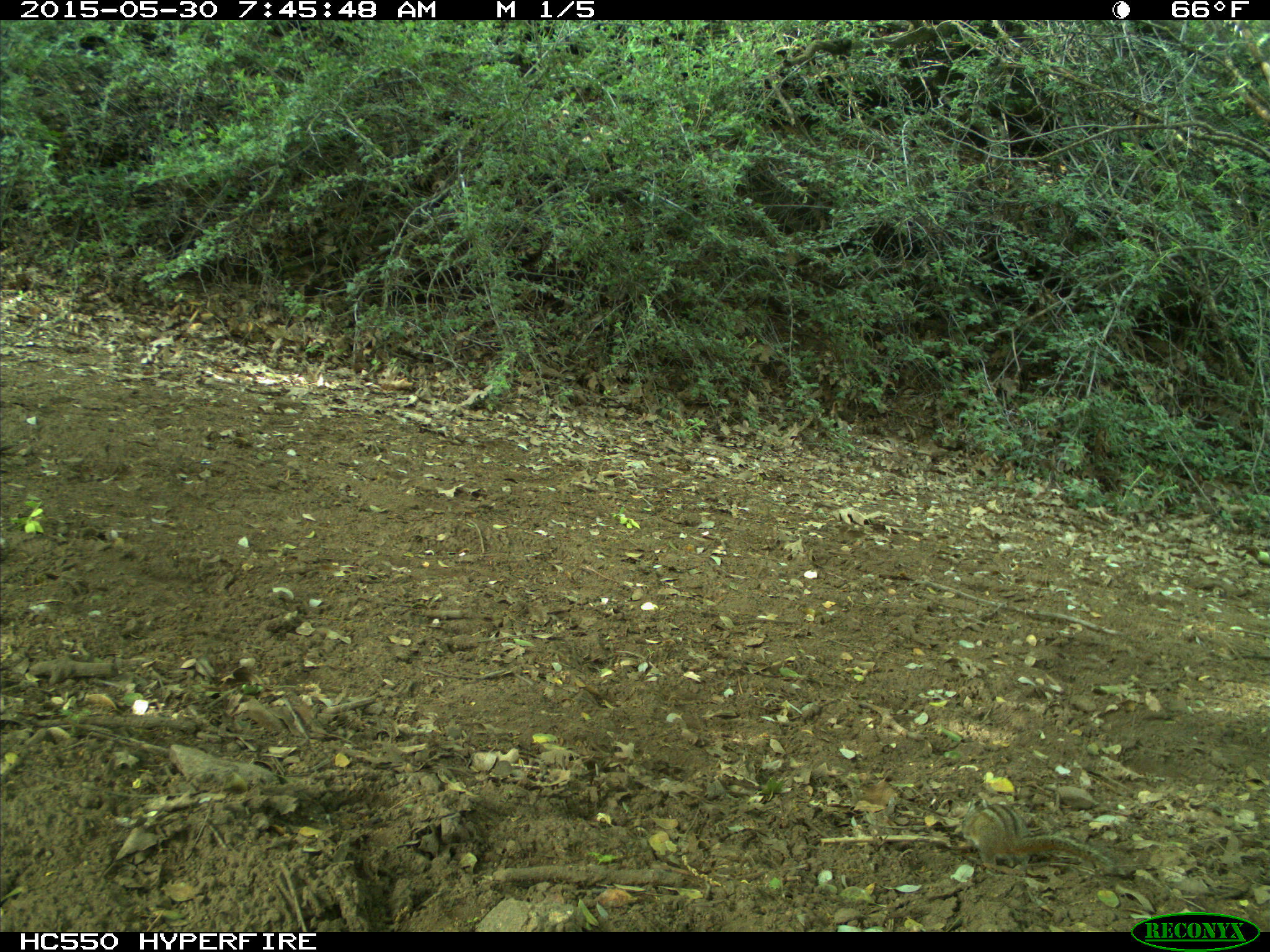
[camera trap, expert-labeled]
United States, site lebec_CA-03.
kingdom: Animalia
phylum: Chordata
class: Mammalia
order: Rodentia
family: Sciuridae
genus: Tamias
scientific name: Tamias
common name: chipmunk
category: unidentified chipmunk